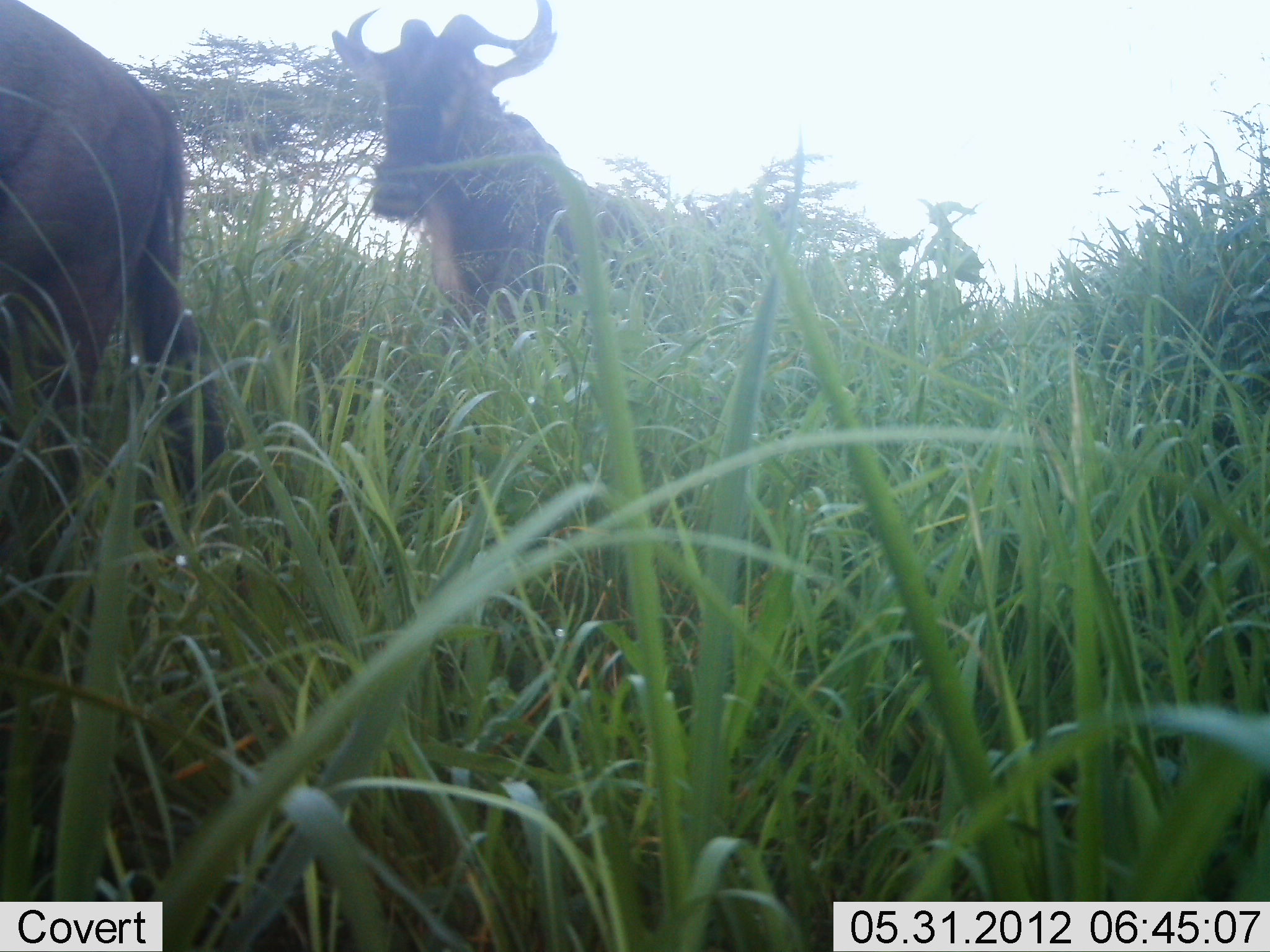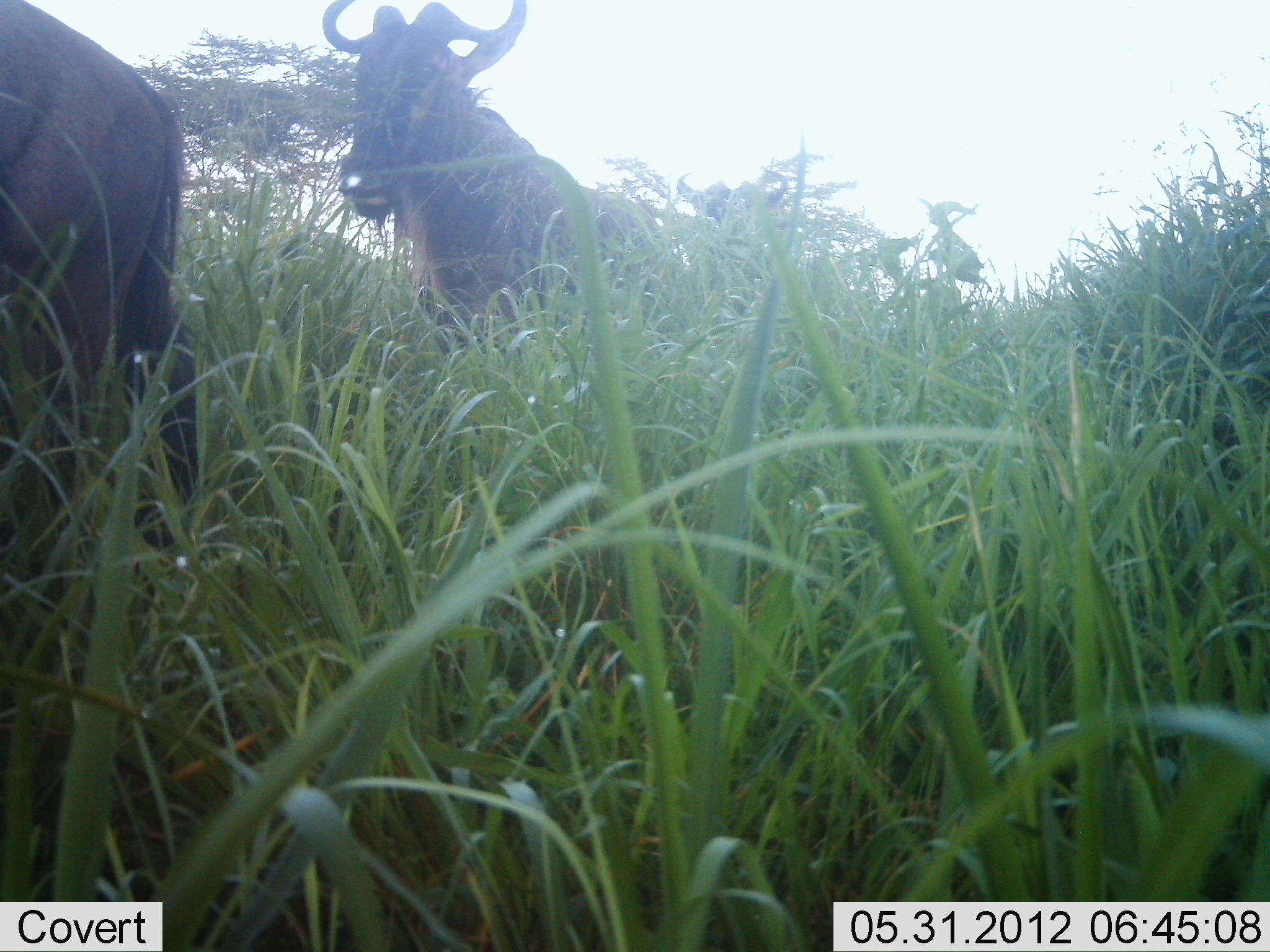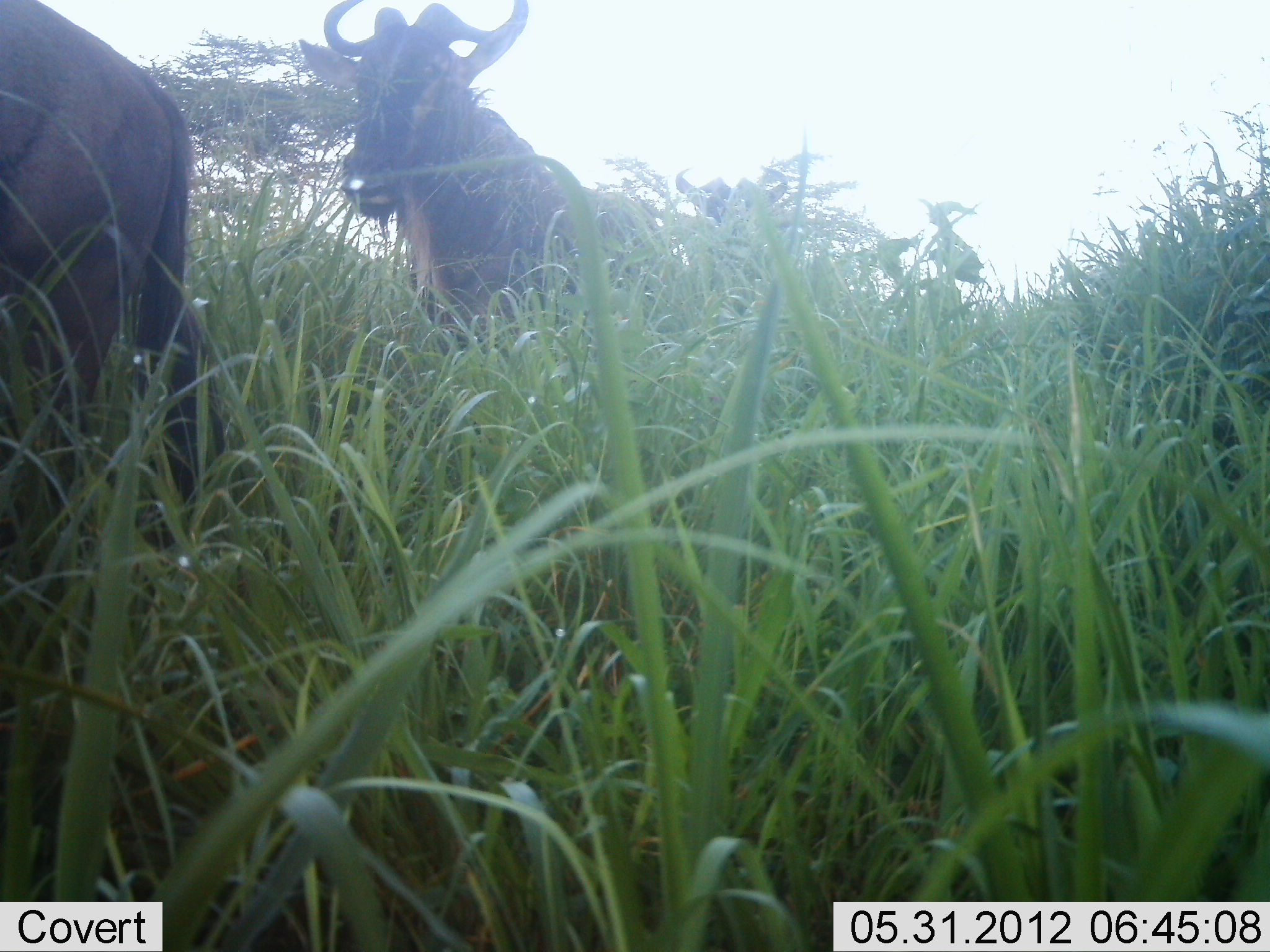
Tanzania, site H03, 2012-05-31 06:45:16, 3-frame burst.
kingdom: Animalia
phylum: Chordata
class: Mammalia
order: Artiodactyla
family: Bovidae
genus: Connochaetes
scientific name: Connochaetes taurinus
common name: blue wildebeest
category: wildebeest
Wildebeest (blue wildebeest) (Connochaetes taurinus), count 3. Behavior (volunteer vote fractions): standing 9%, resting 0%, moving 91%, interacting 0%. Young present (vote fraction): 0%. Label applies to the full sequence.